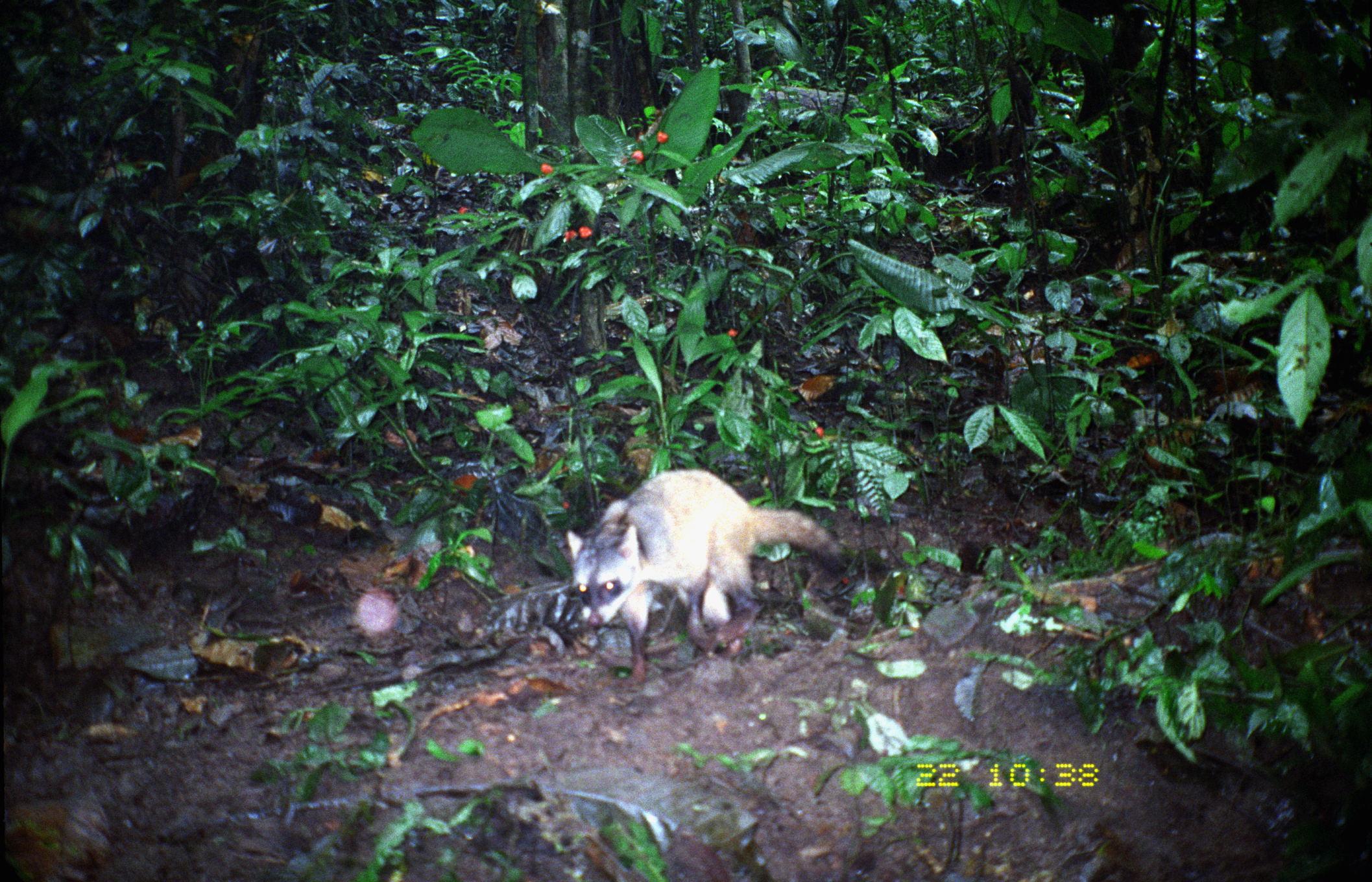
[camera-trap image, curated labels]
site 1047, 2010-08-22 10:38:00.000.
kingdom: Animalia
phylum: Chordata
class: Mammalia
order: Carnivora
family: Procyonidae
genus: Procyon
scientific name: Procyon cancrivorus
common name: crab-eating raccoon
Procyon cancrivorus (crab-eating raccoon).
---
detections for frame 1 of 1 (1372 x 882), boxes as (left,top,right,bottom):
procyon cancrivorus: (566,468,854,688)